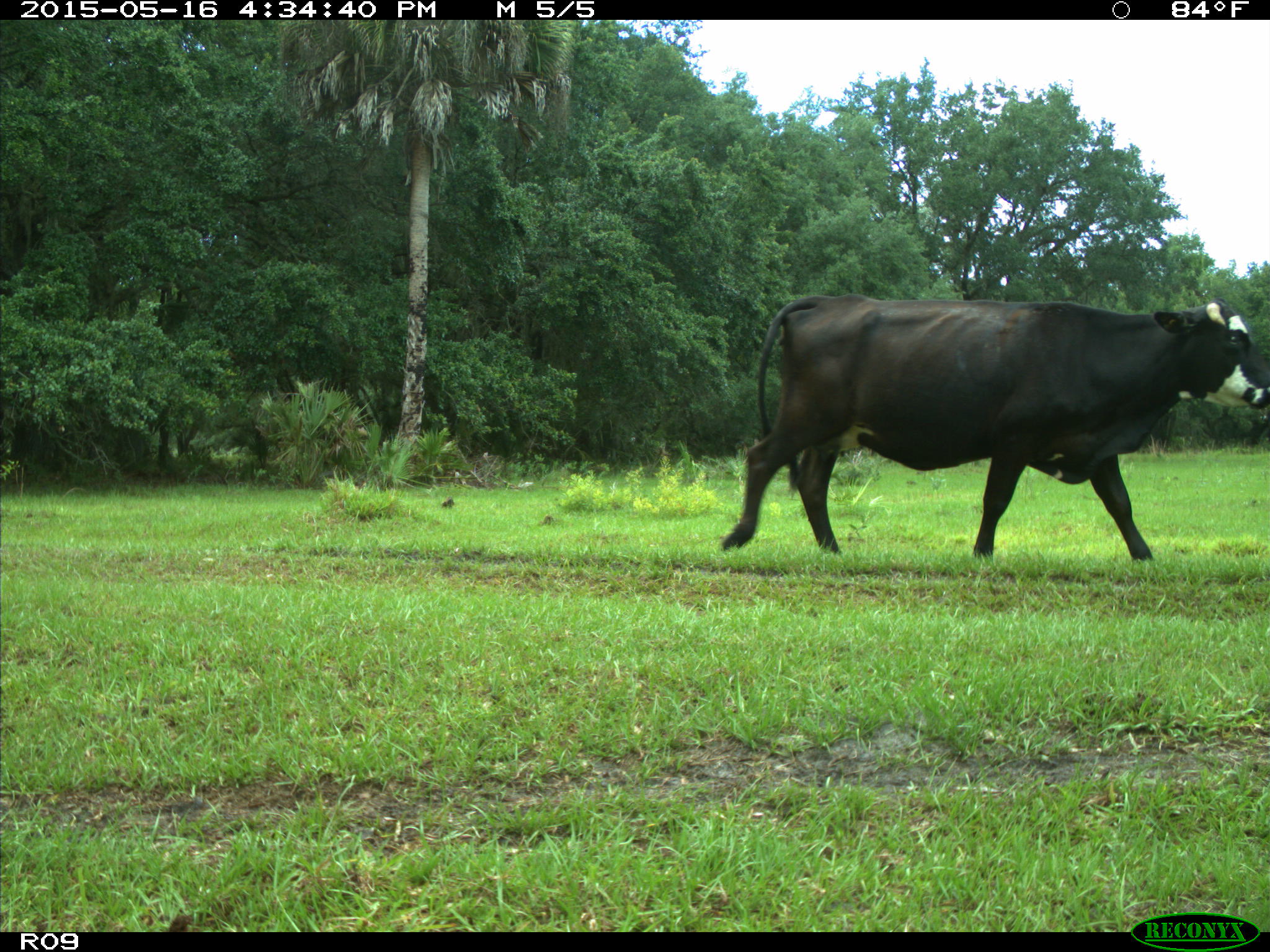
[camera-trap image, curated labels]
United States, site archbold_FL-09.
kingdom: Animalia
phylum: Chordata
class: Mammalia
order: Artiodactyla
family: Bovidae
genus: Bos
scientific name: Bos taurus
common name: domestic cow